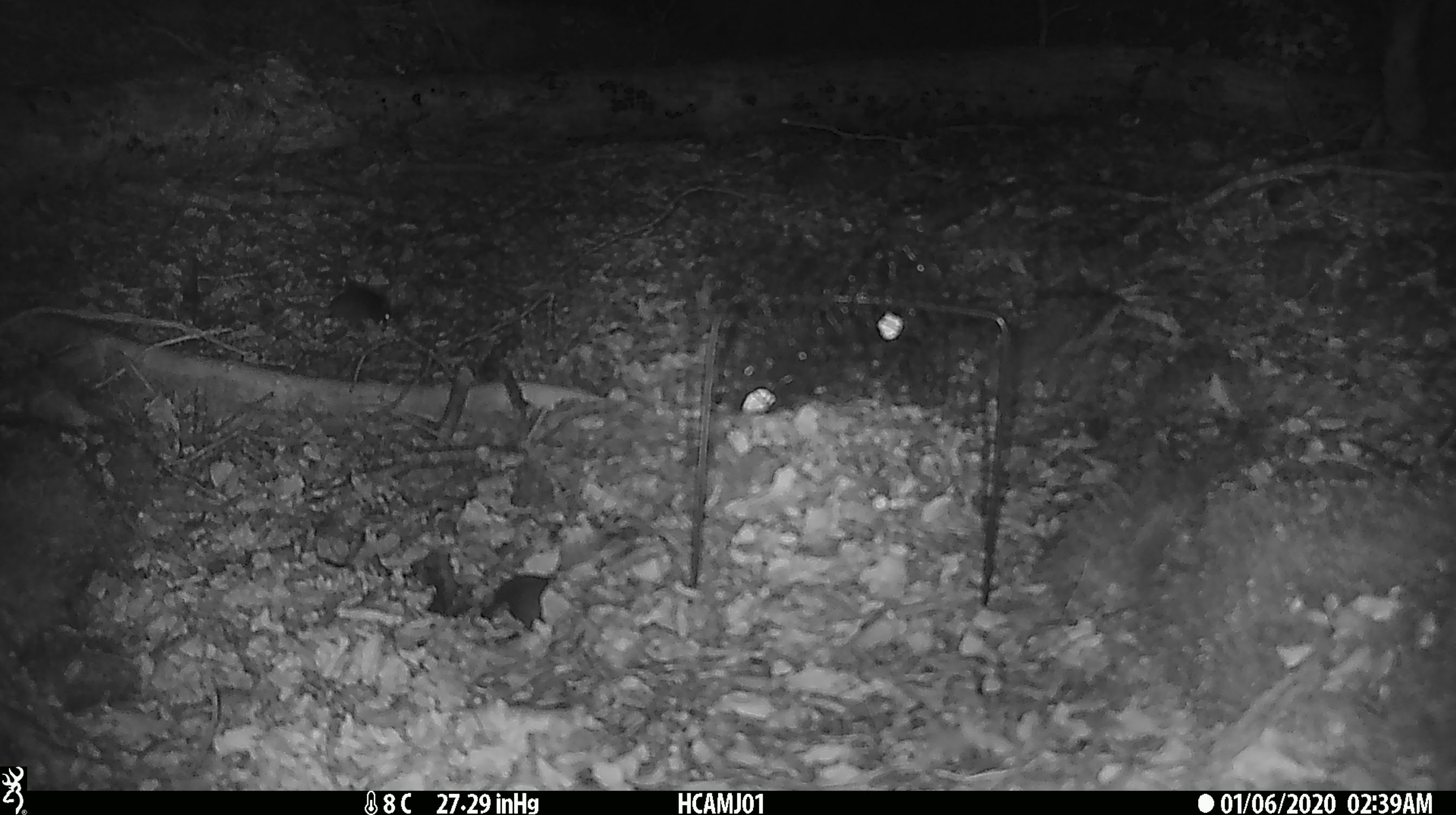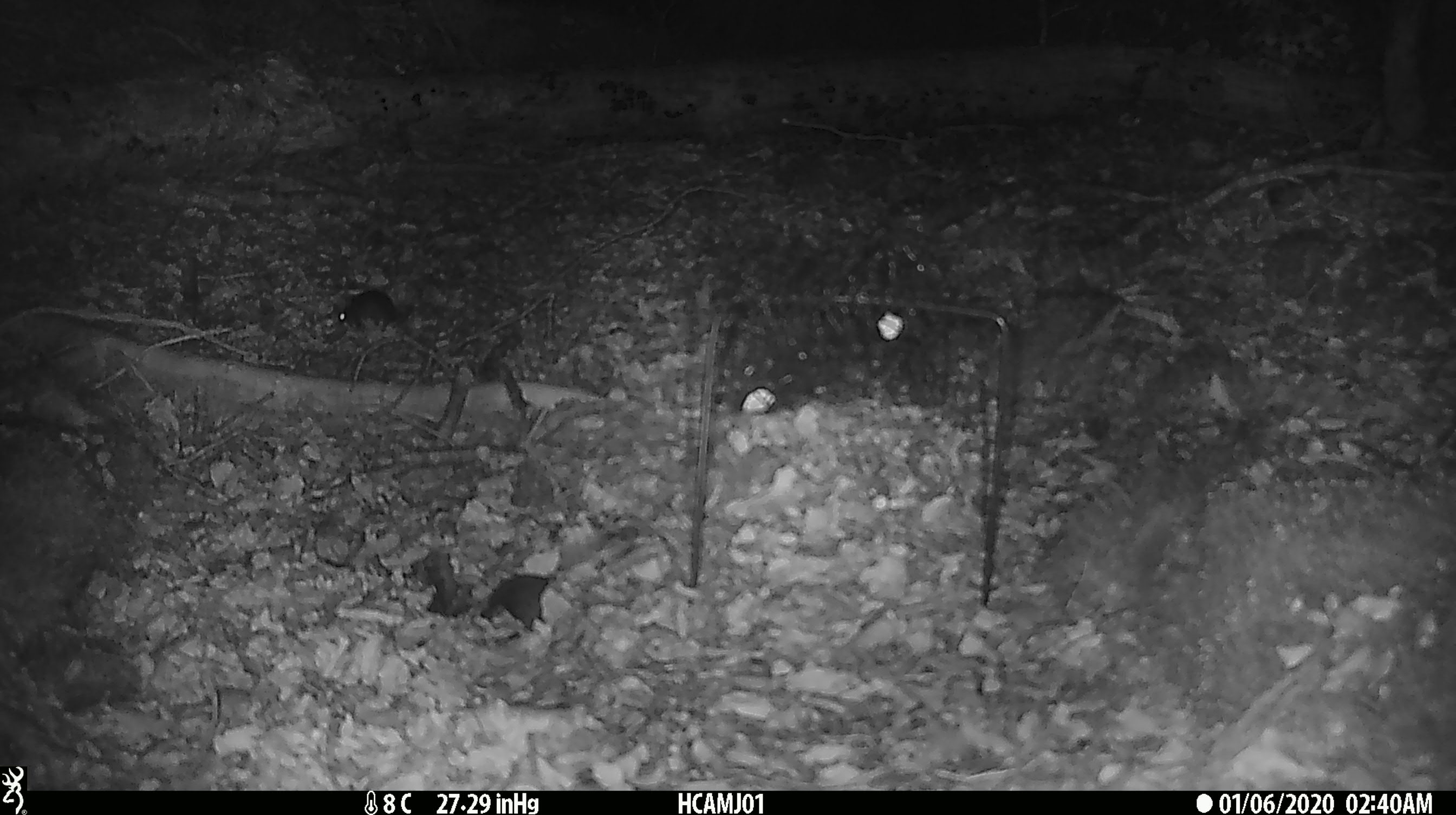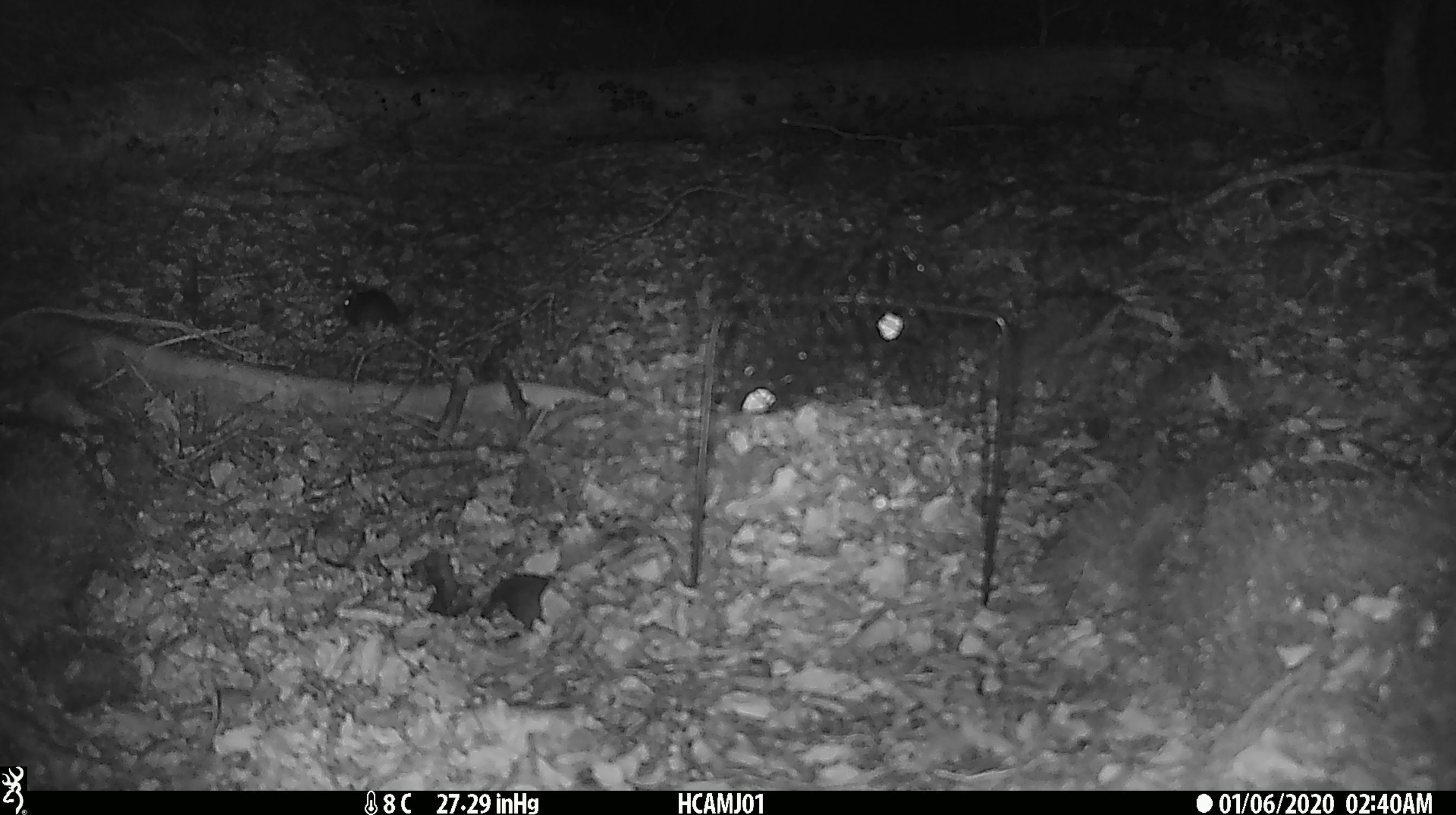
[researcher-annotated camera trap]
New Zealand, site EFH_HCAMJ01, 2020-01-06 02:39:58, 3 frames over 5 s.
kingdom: Animalia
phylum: Chordata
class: Mammalia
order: Rodentia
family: Muridae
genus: Mus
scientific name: Mus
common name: mouse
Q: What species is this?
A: Mouse (Mus).